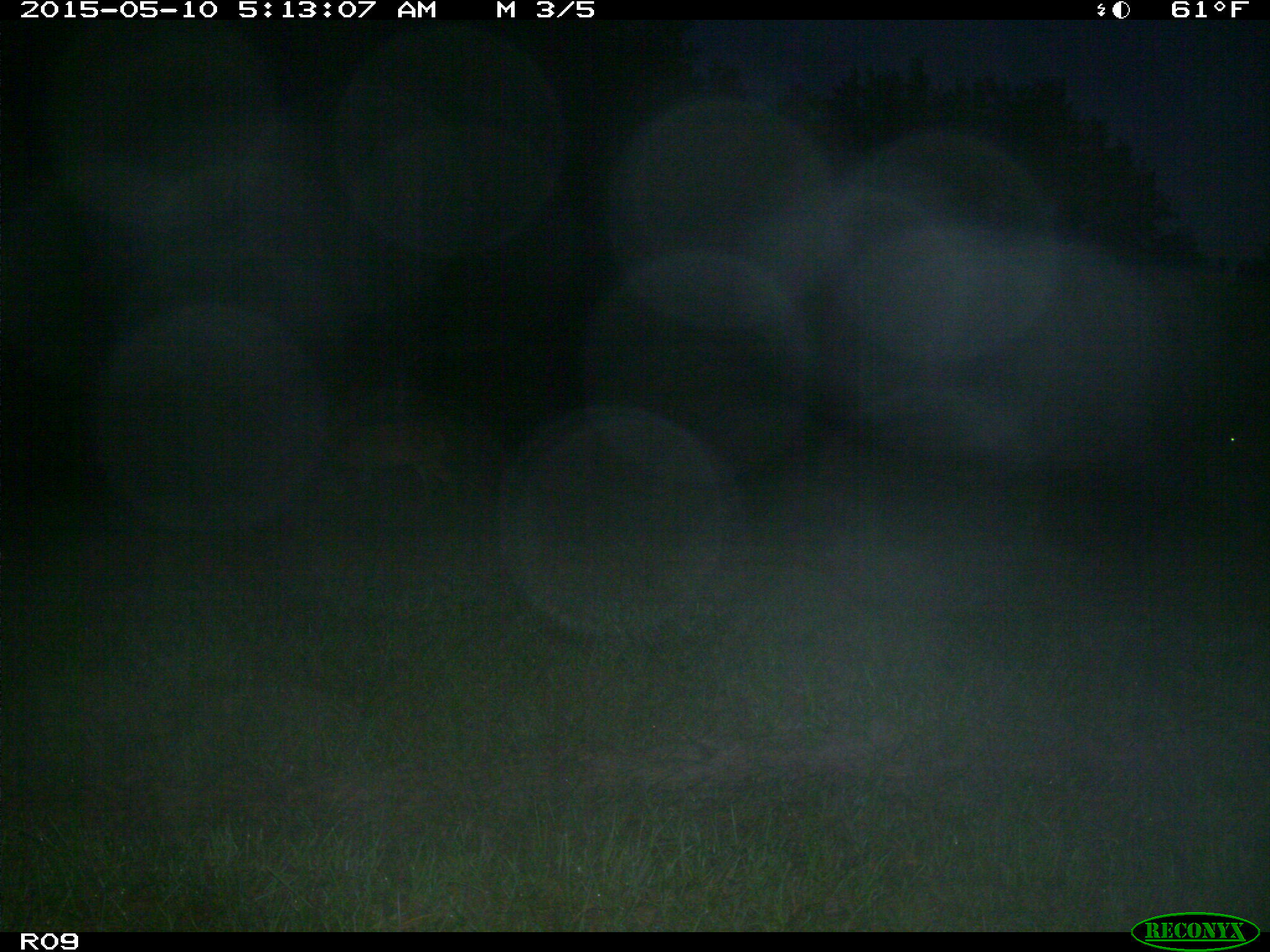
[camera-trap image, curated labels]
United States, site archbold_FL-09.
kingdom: Animalia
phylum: Chordata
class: Mammalia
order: Artiodactyla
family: Cervidae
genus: Odocoileus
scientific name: Odocoileus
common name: deer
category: unidentified deer